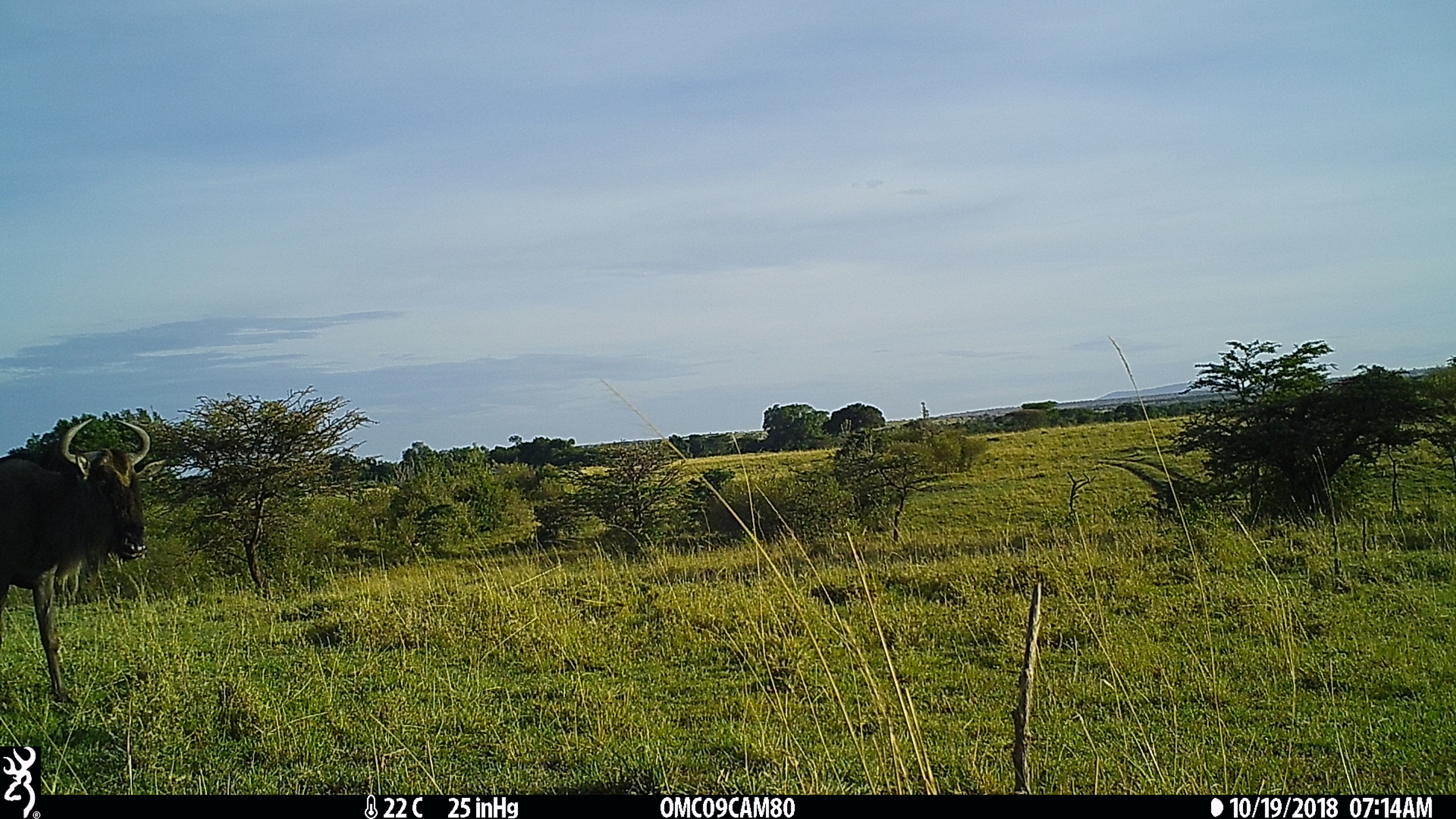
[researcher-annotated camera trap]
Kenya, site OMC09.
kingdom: Animalia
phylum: Chordata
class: Mammalia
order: Artiodactyla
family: Bovidae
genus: Connochaetes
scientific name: Connochaetes taurinus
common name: blue wildebeest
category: wildebeest